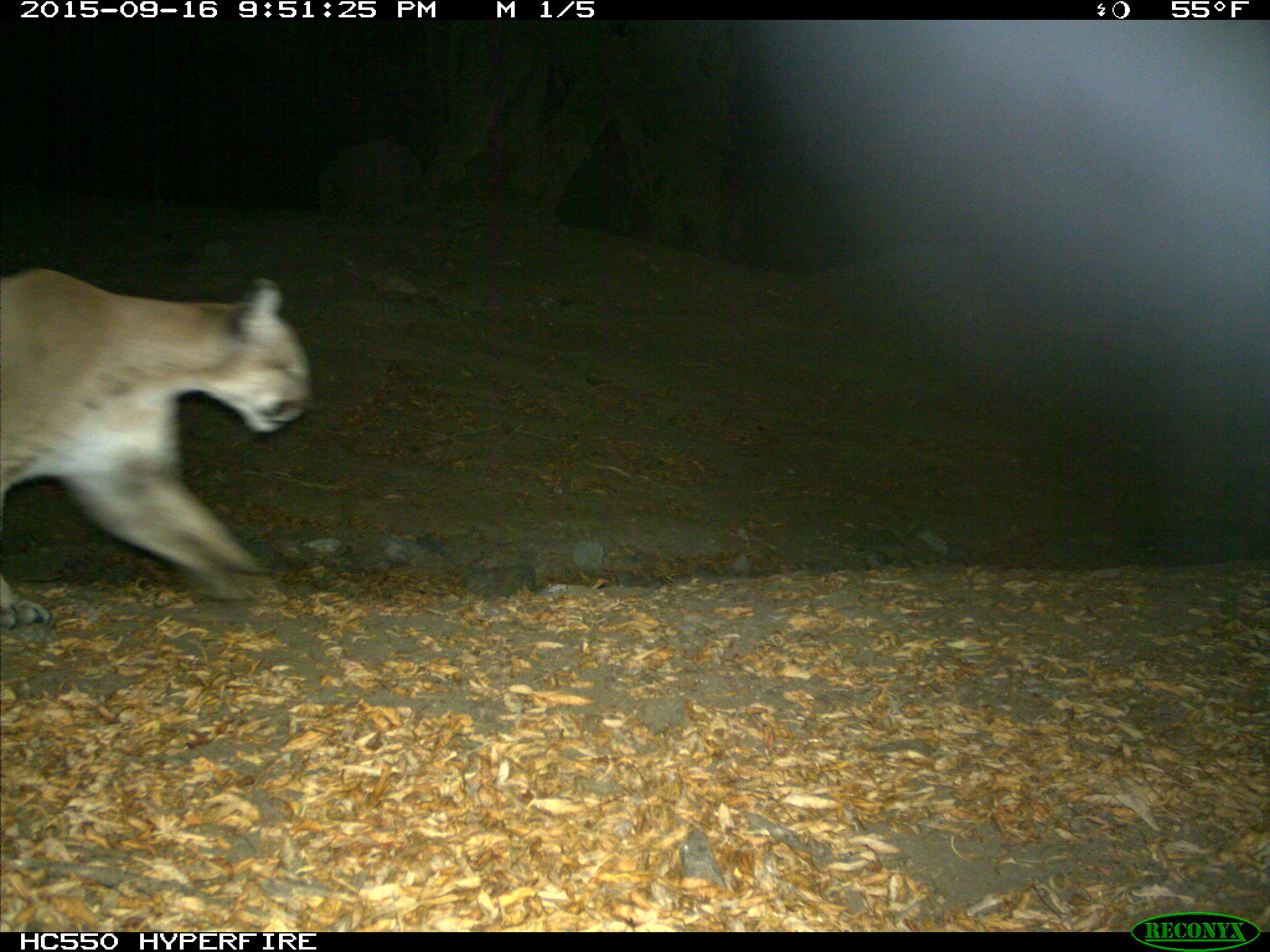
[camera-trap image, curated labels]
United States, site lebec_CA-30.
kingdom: Animalia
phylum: Chordata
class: Mammalia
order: Carnivora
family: Felidae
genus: Puma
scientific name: Puma concolor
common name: mountain lion